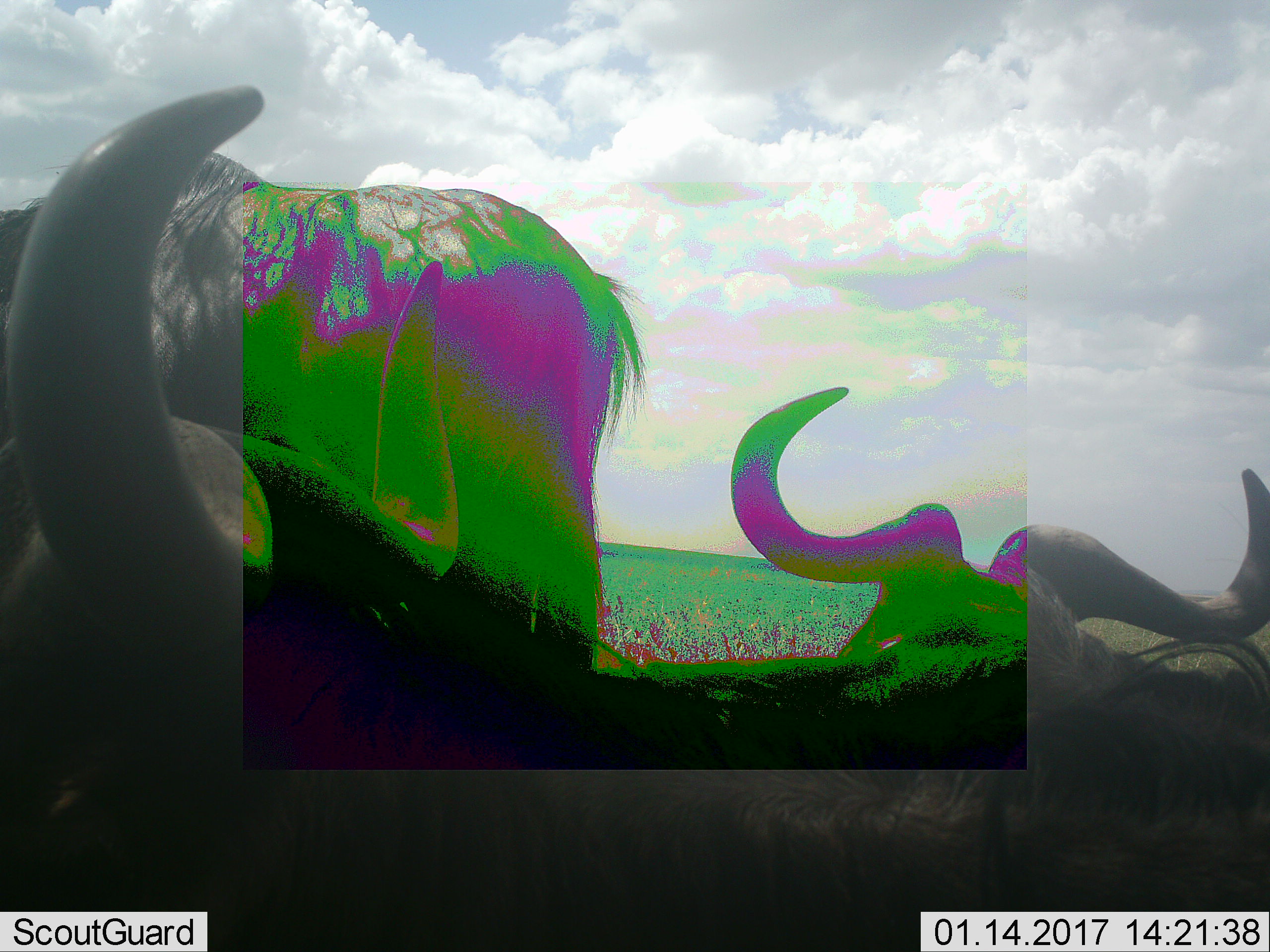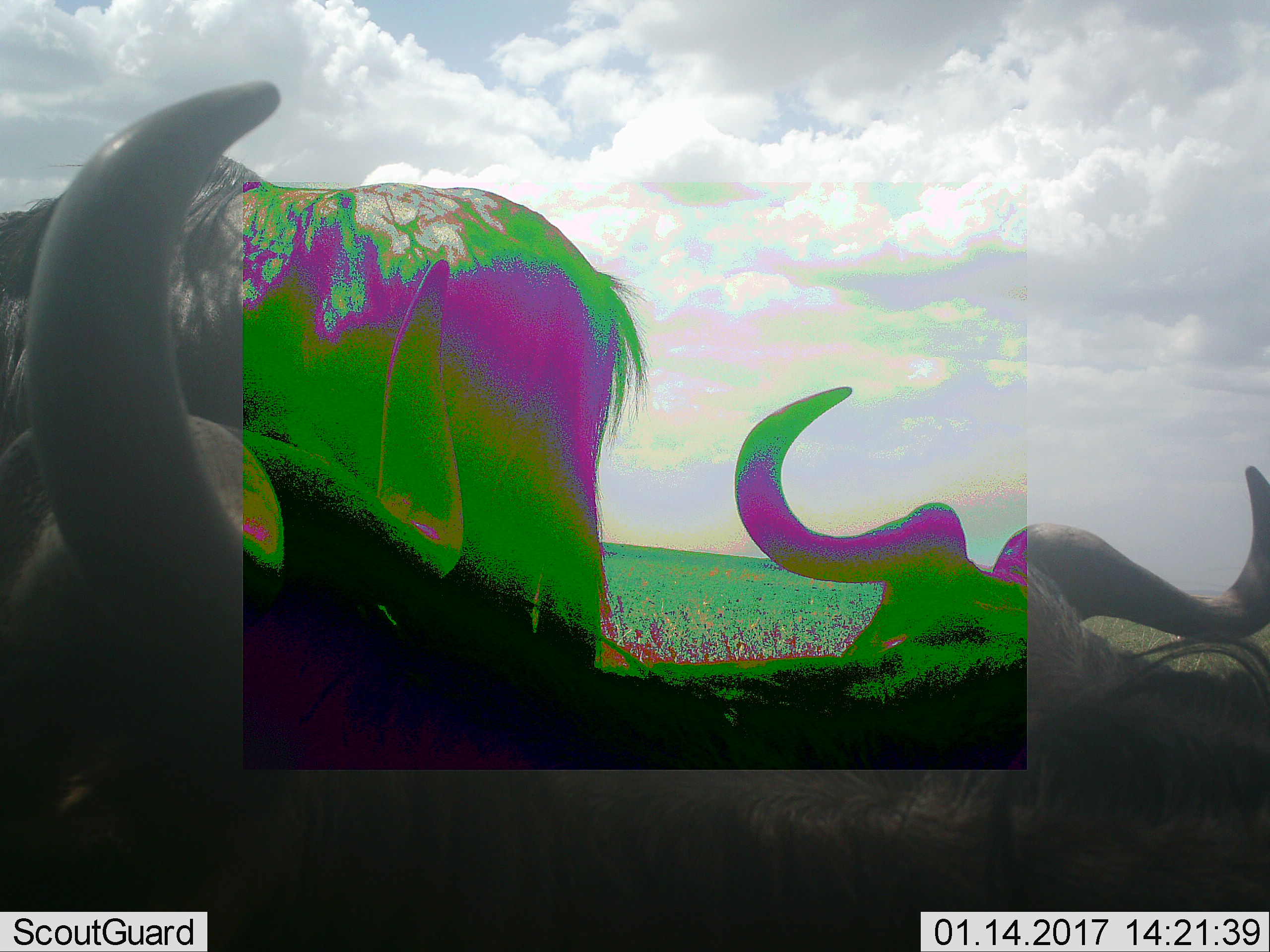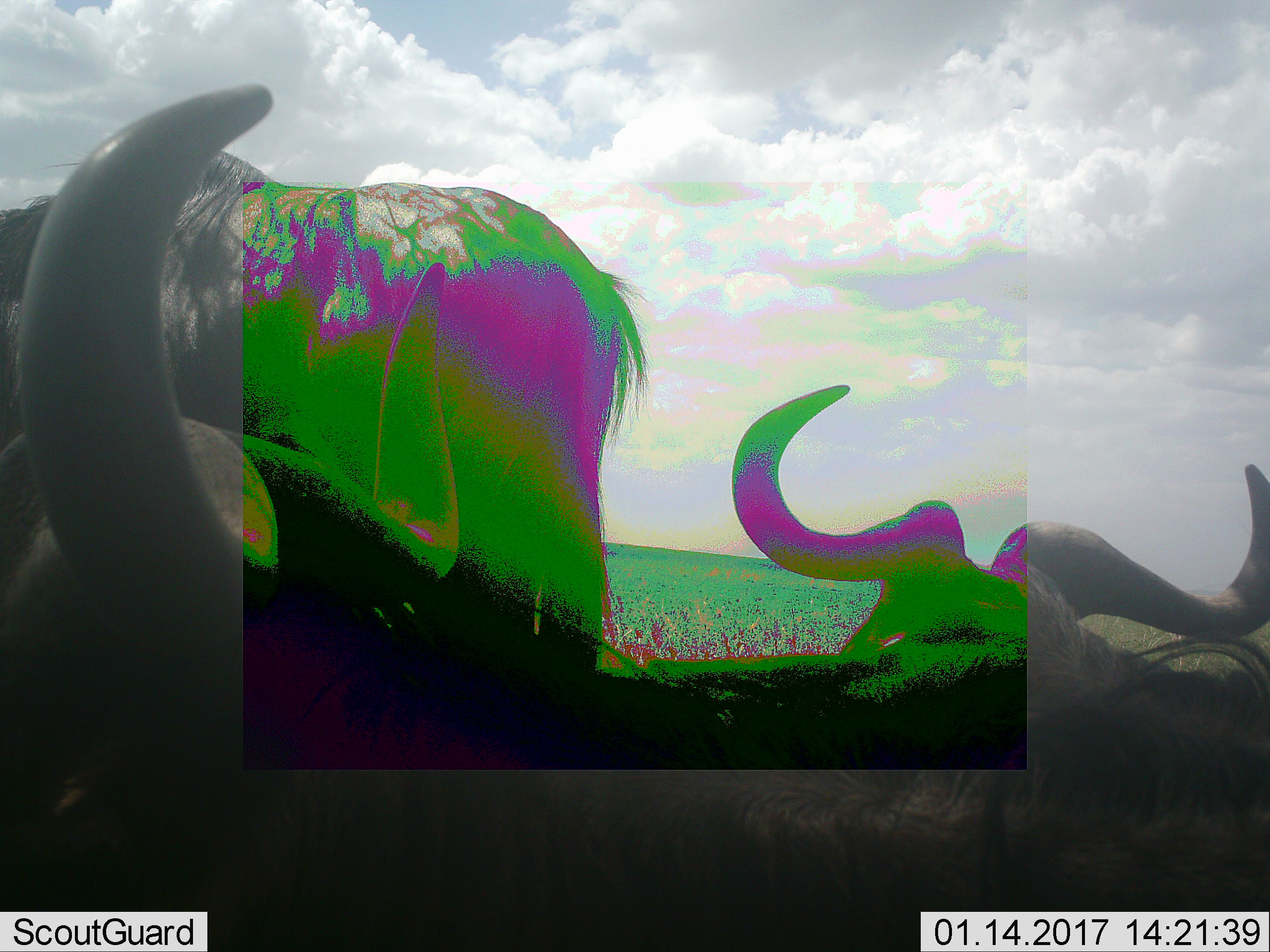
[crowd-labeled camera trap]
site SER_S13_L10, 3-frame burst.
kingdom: Animalia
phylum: Chordata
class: Mammalia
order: Artiodactyla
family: Bovidae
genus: Connochaetes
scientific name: Connochaetes taurinus taurinus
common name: blue wildebeest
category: wildebeestblue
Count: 3.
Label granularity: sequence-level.